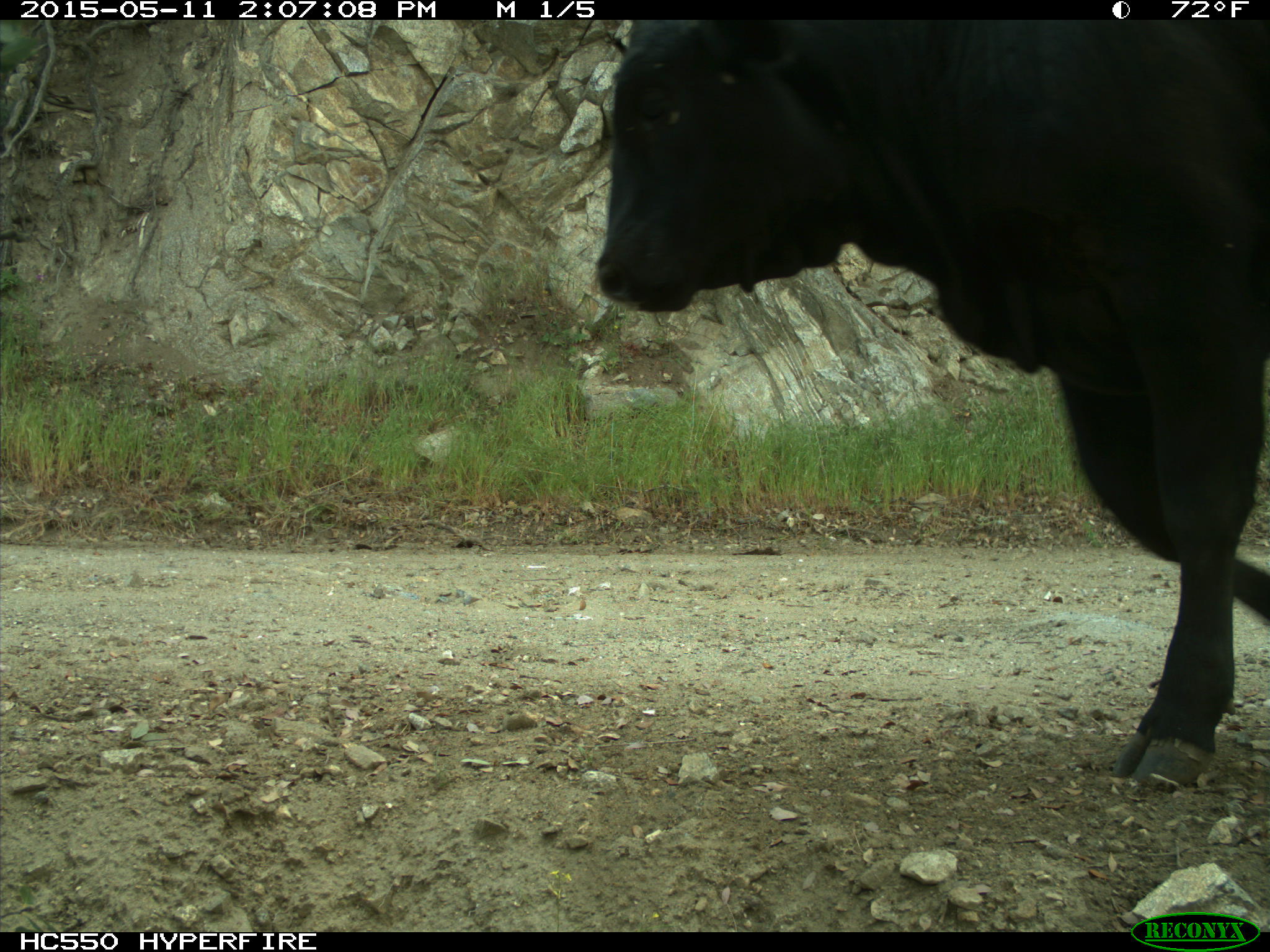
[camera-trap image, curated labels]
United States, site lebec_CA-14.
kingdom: Animalia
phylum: Chordata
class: Mammalia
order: Artiodactyla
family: Bovidae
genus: Bos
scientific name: Bos taurus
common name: domestic cow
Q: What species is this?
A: Bos taurus (domestic cow).